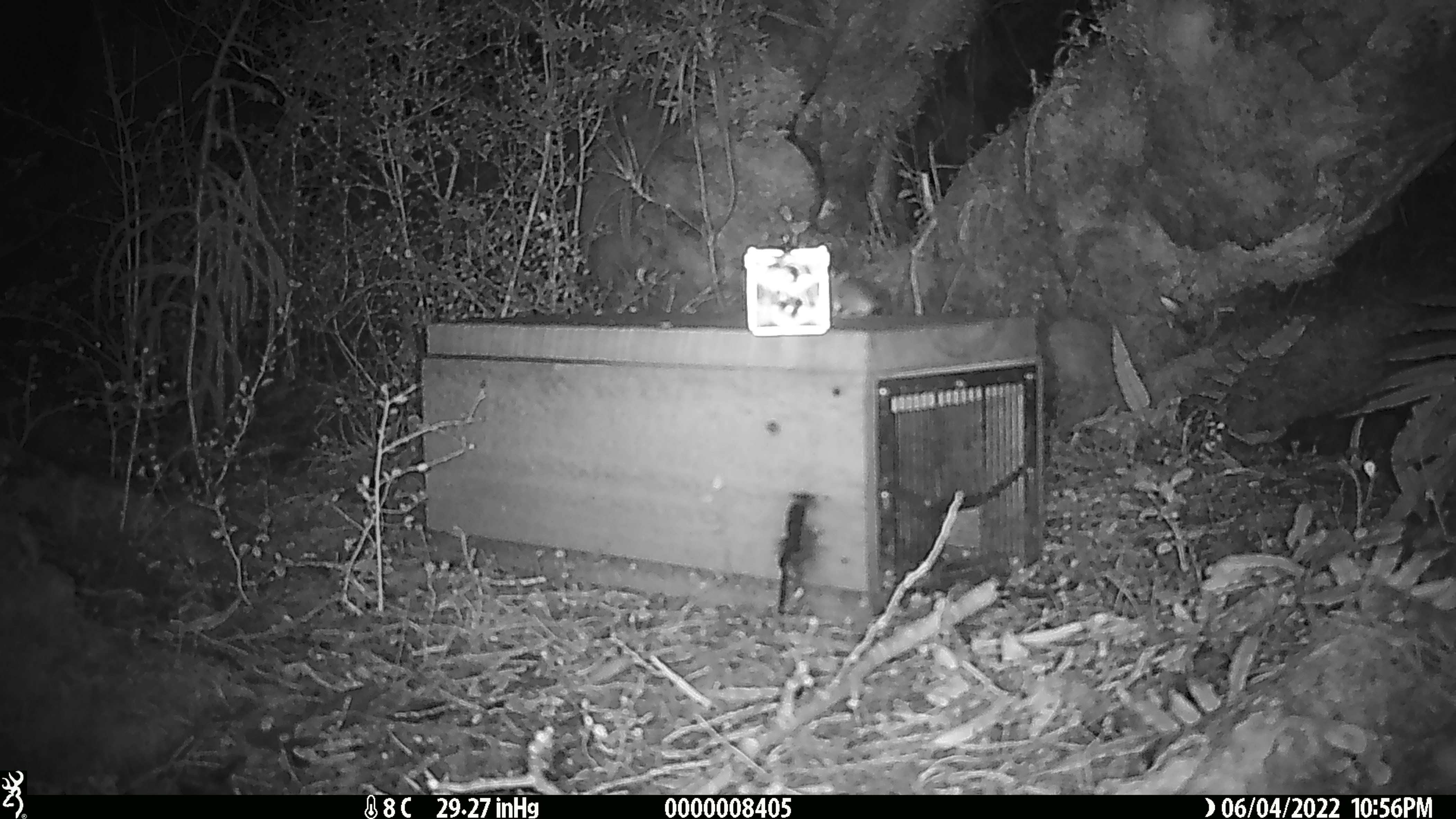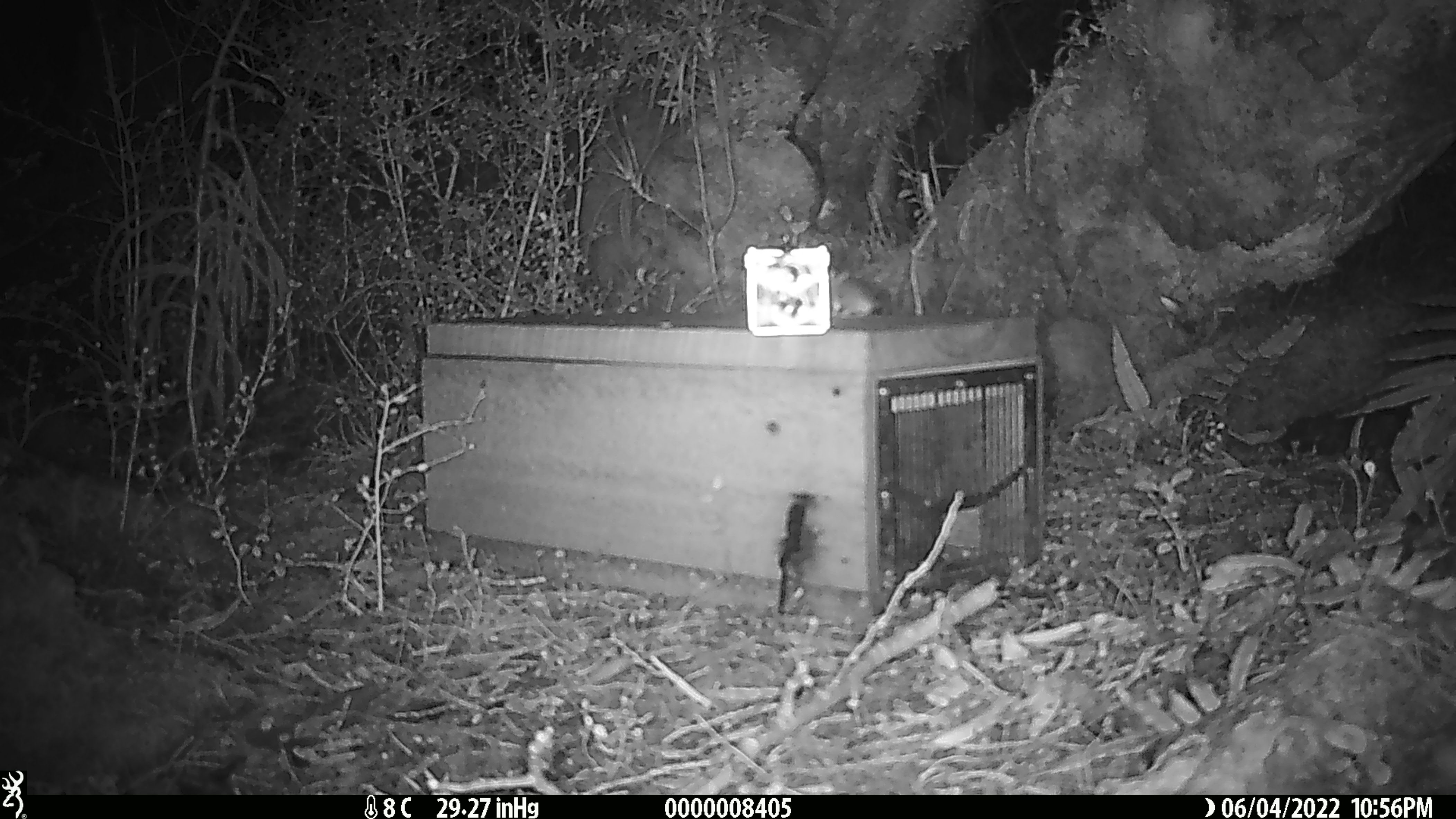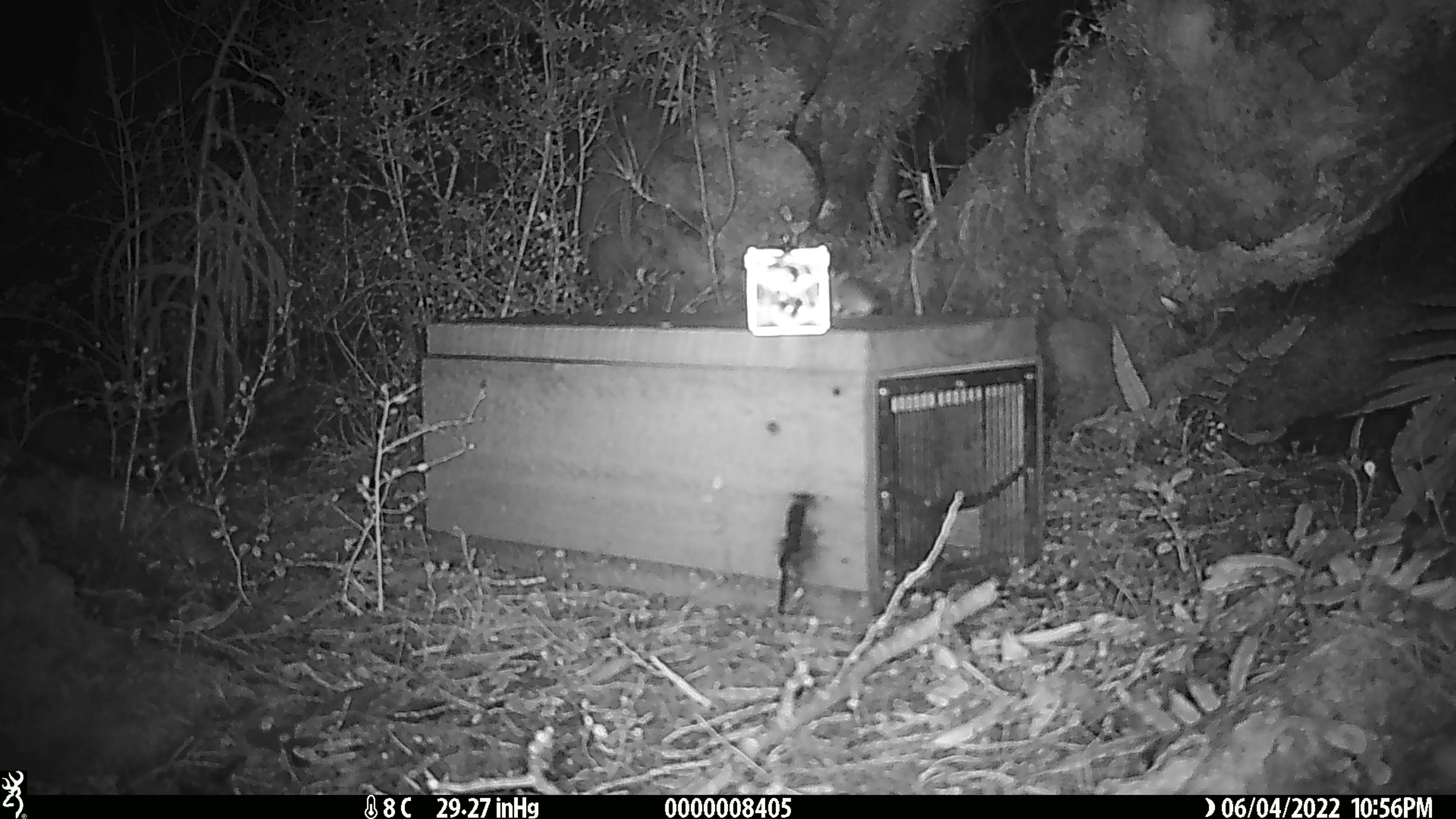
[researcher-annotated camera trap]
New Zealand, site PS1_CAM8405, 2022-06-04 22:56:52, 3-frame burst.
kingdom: Animalia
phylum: Chordata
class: Mammalia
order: Rodentia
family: Muridae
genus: Mus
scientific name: Mus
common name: mouse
Mouse (Mus).